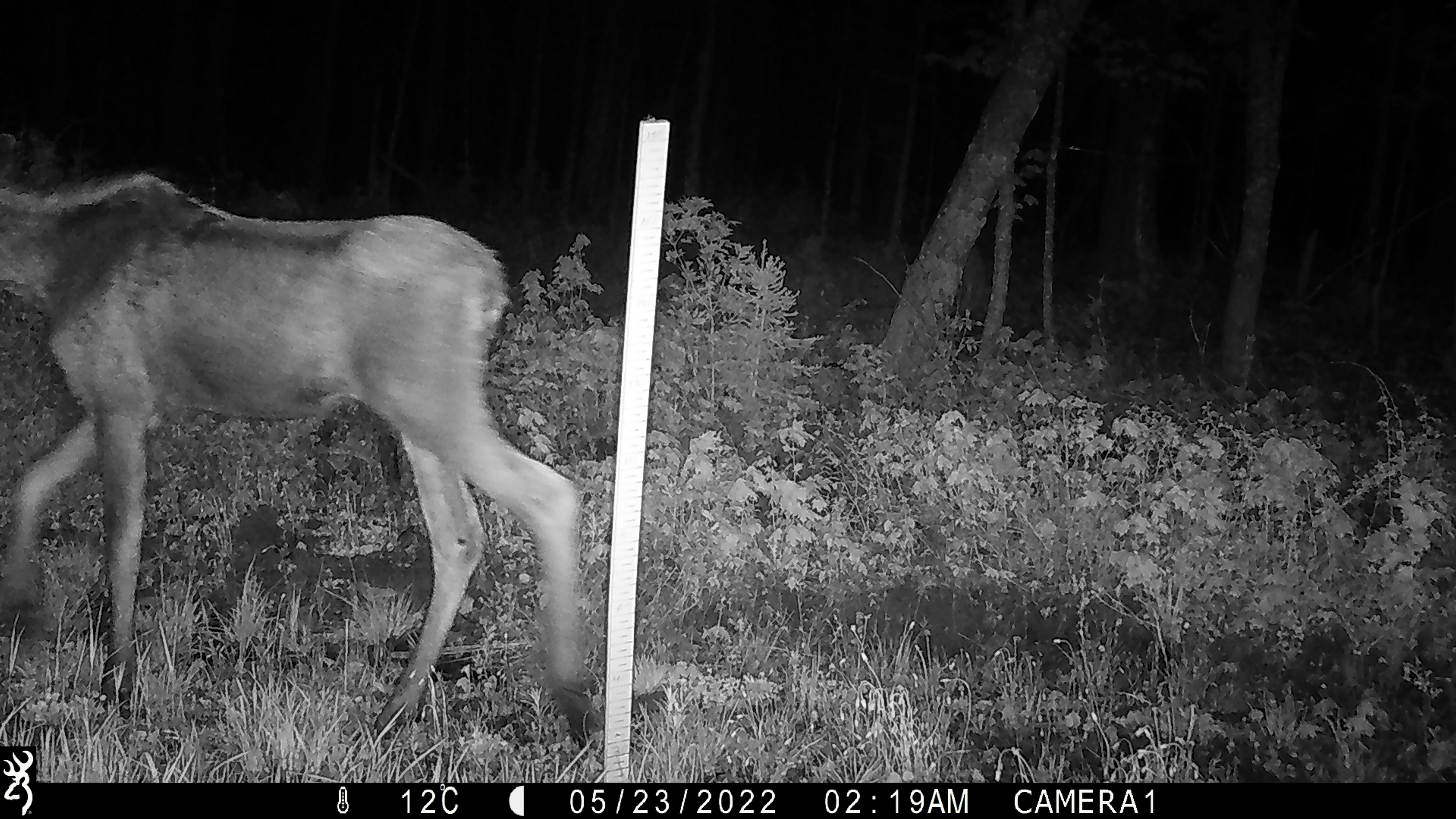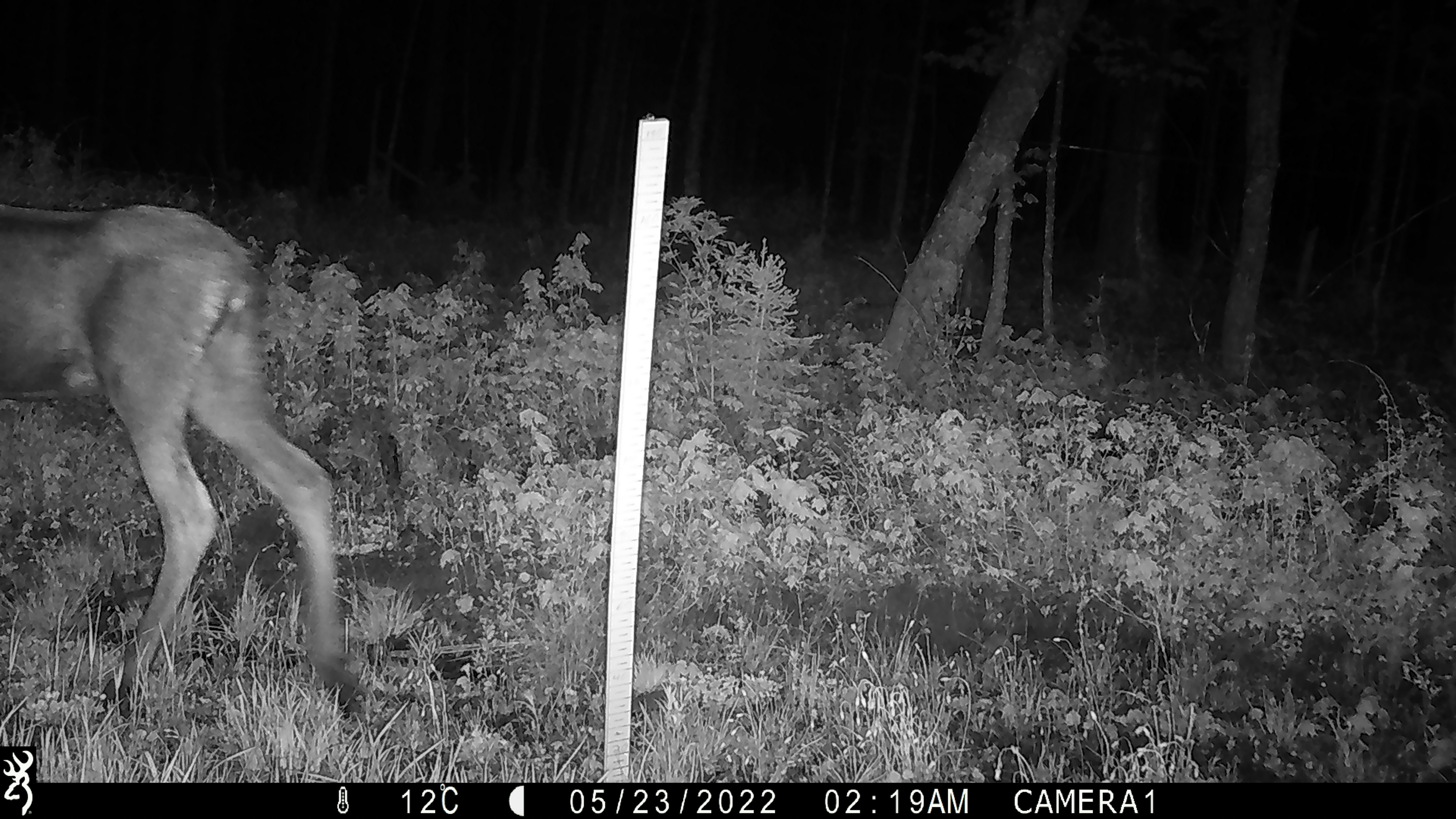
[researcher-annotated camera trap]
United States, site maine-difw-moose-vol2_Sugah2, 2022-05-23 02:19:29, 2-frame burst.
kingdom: Animalia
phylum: Chordata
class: Mammalia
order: Artiodactyla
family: Cervidae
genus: Alces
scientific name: Alces alces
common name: moose